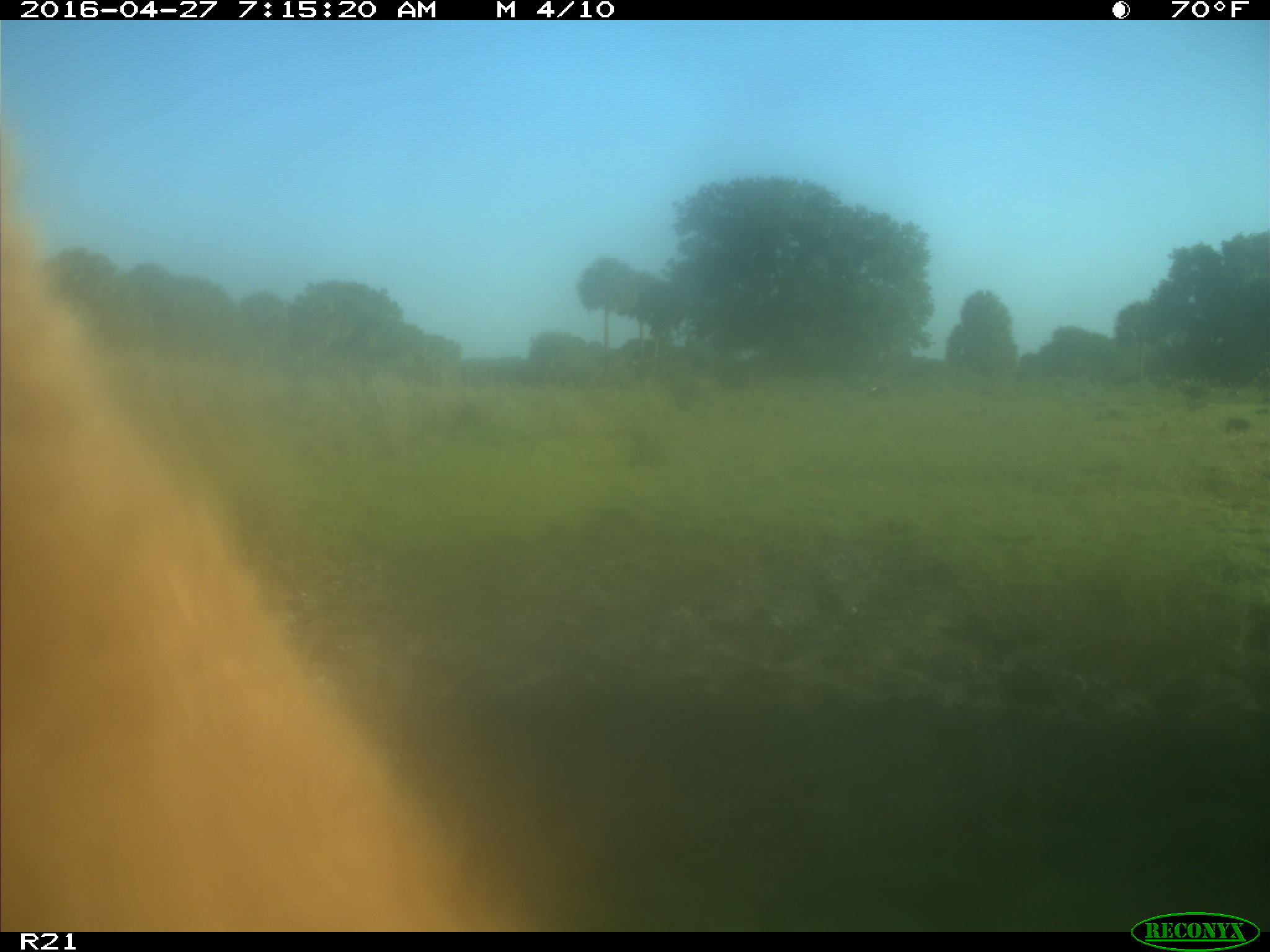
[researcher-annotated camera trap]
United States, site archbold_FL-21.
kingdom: Animalia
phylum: Chordata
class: Mammalia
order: Artiodactyla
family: Bovidae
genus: Bos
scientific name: Bos taurus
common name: domestic cow